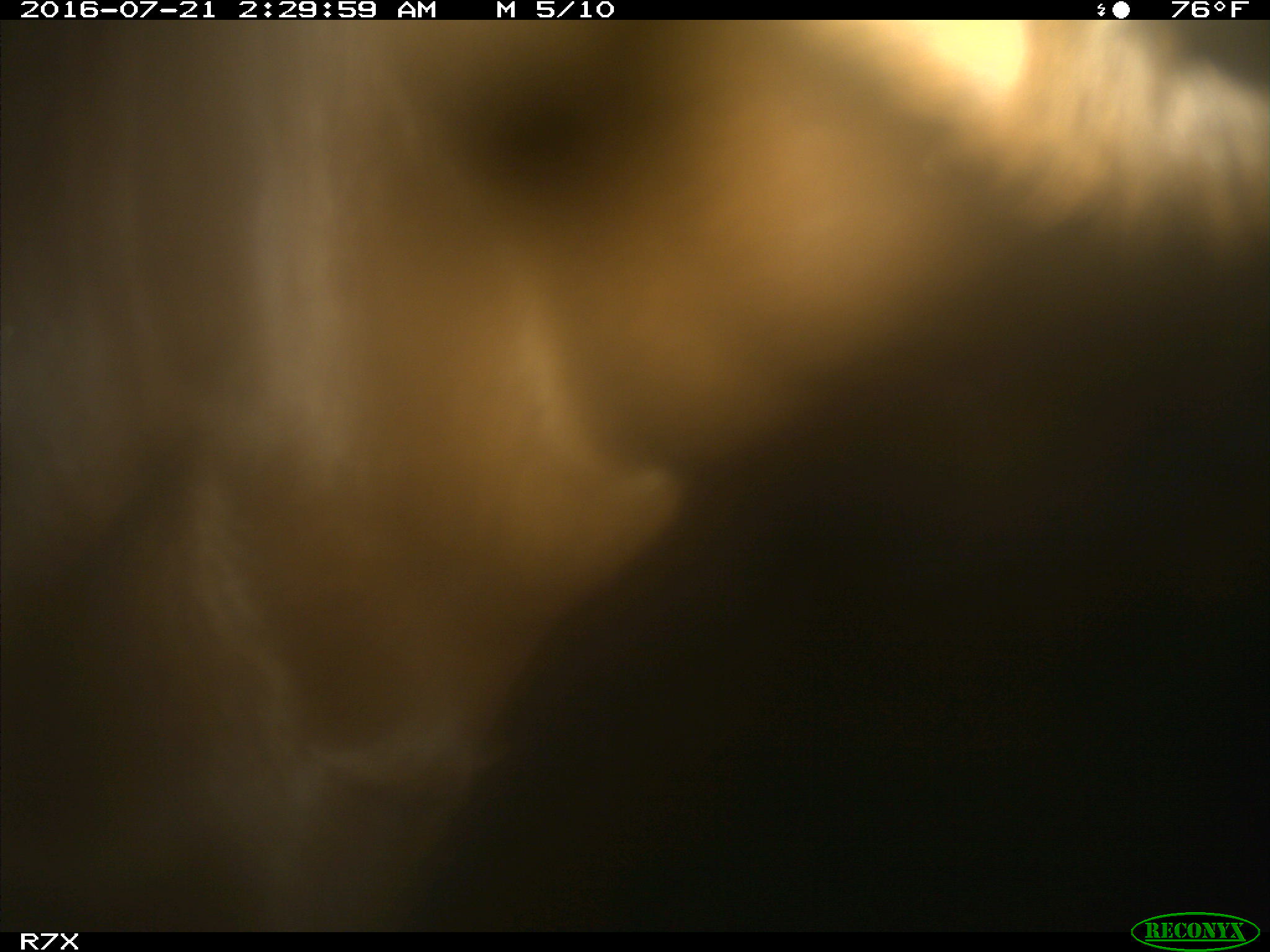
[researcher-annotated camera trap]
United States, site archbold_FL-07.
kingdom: Animalia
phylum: Chordata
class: Mammalia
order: Artiodactyla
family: Bovidae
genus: Bos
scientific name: Bos taurus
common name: domestic cow